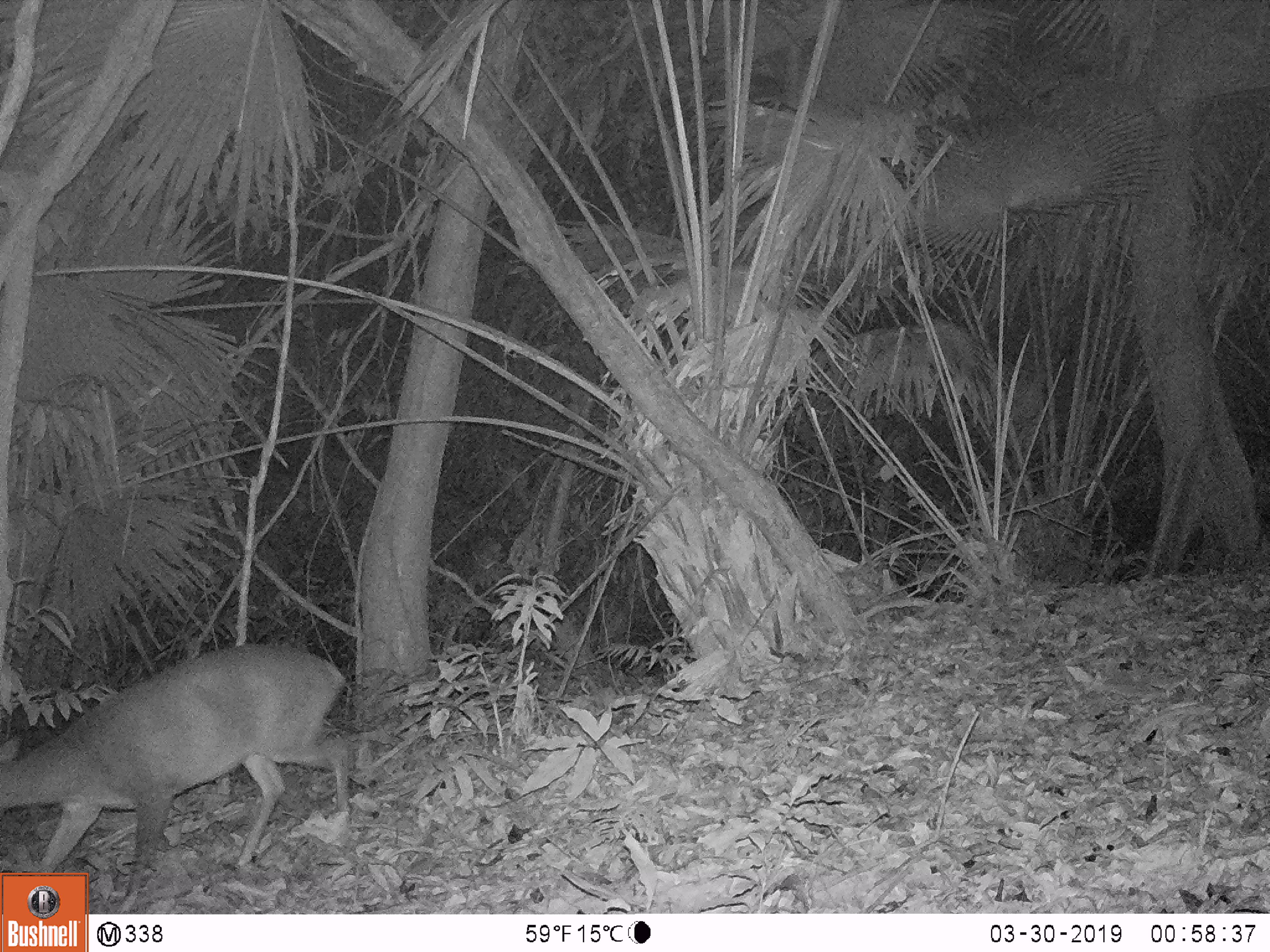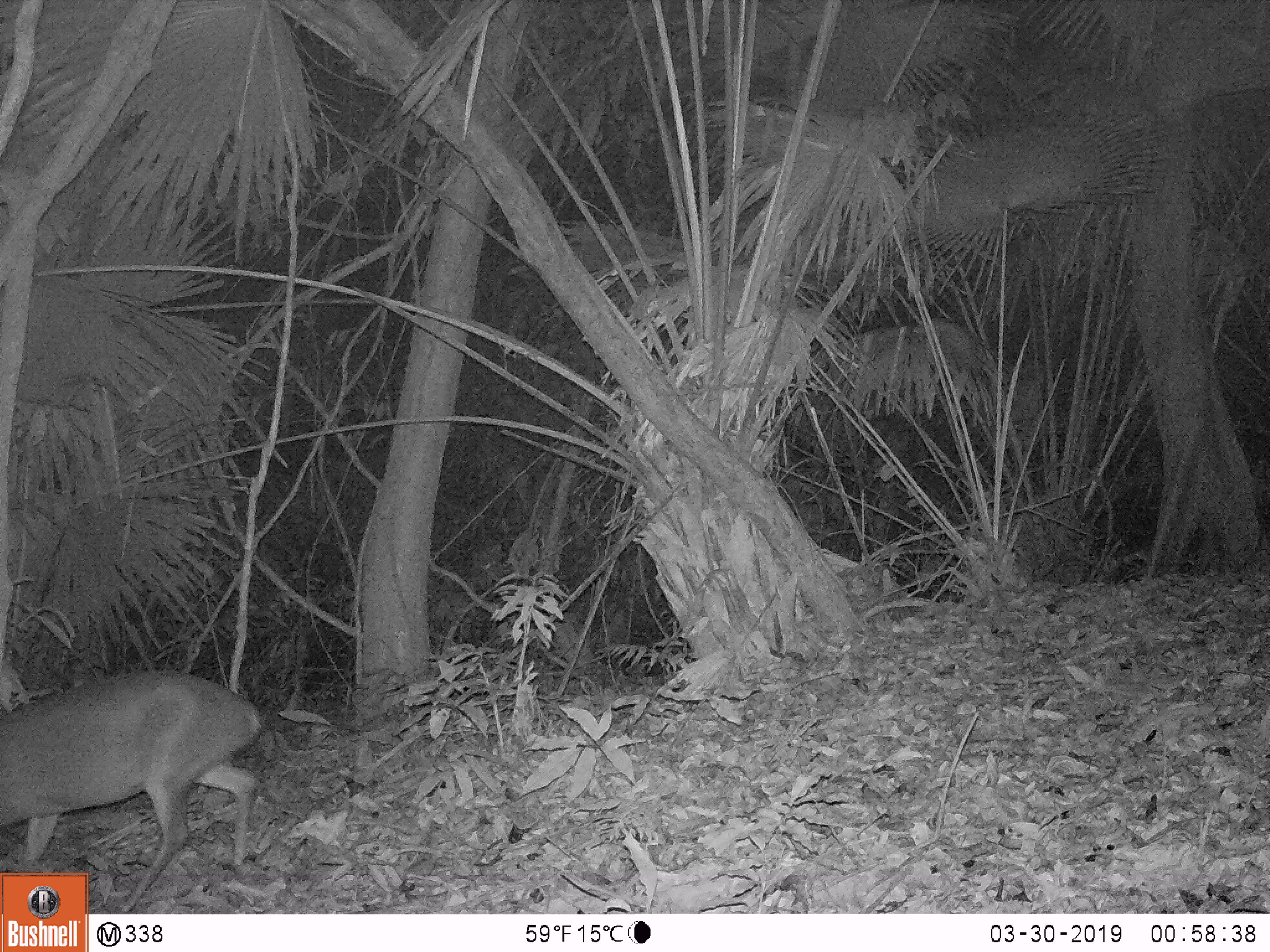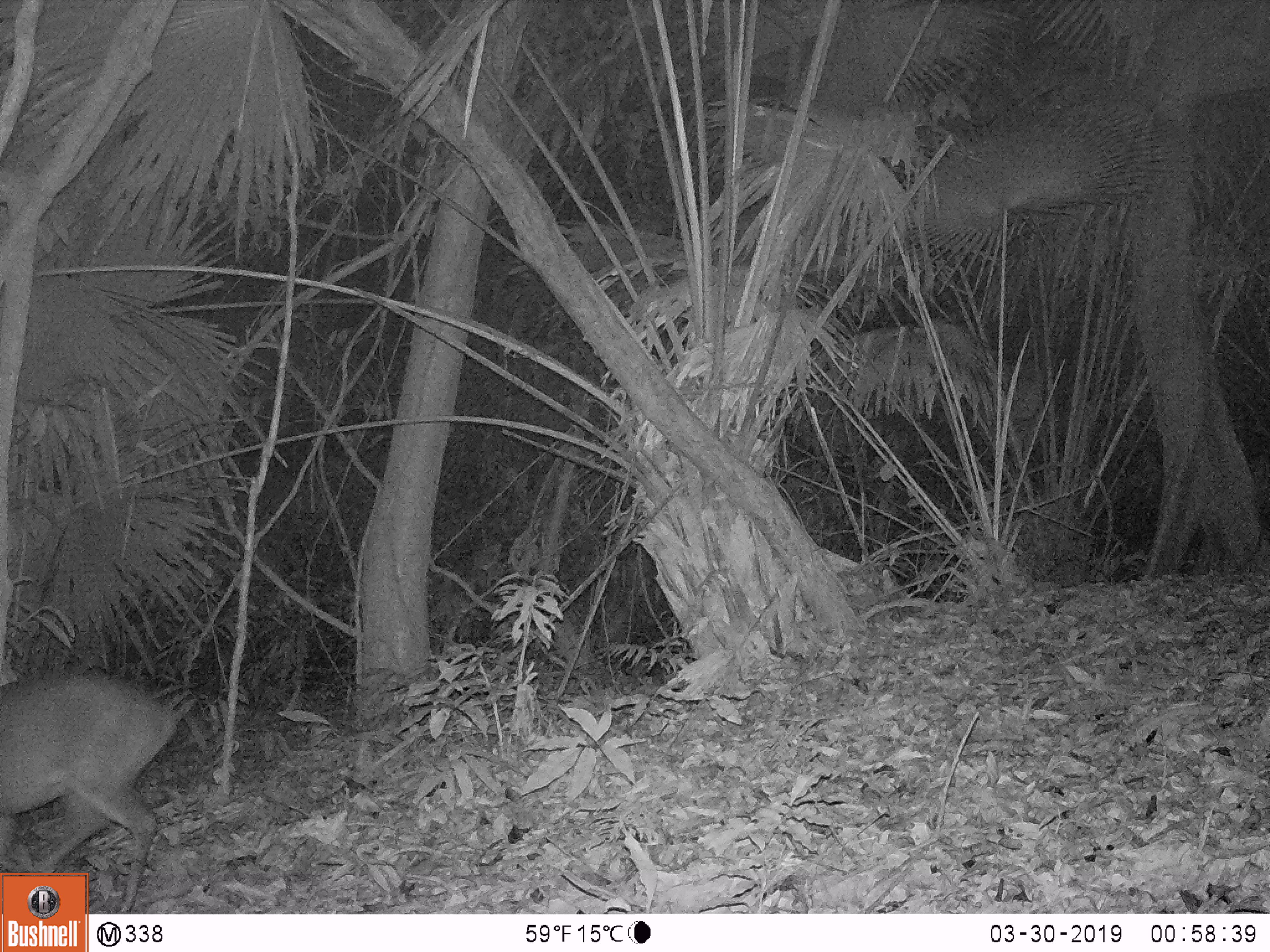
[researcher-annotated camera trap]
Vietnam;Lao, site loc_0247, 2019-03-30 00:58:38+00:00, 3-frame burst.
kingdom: Animalia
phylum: Chordata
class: Mammalia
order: Artiodactyla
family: Cervidae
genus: Muntiacus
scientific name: Muntiacus vuquangensis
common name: large-antlered muntjac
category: large antlered muntjac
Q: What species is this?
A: Large antlered muntjac (large-antlered muntjac) (Muntiacus vuquangensis).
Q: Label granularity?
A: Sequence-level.